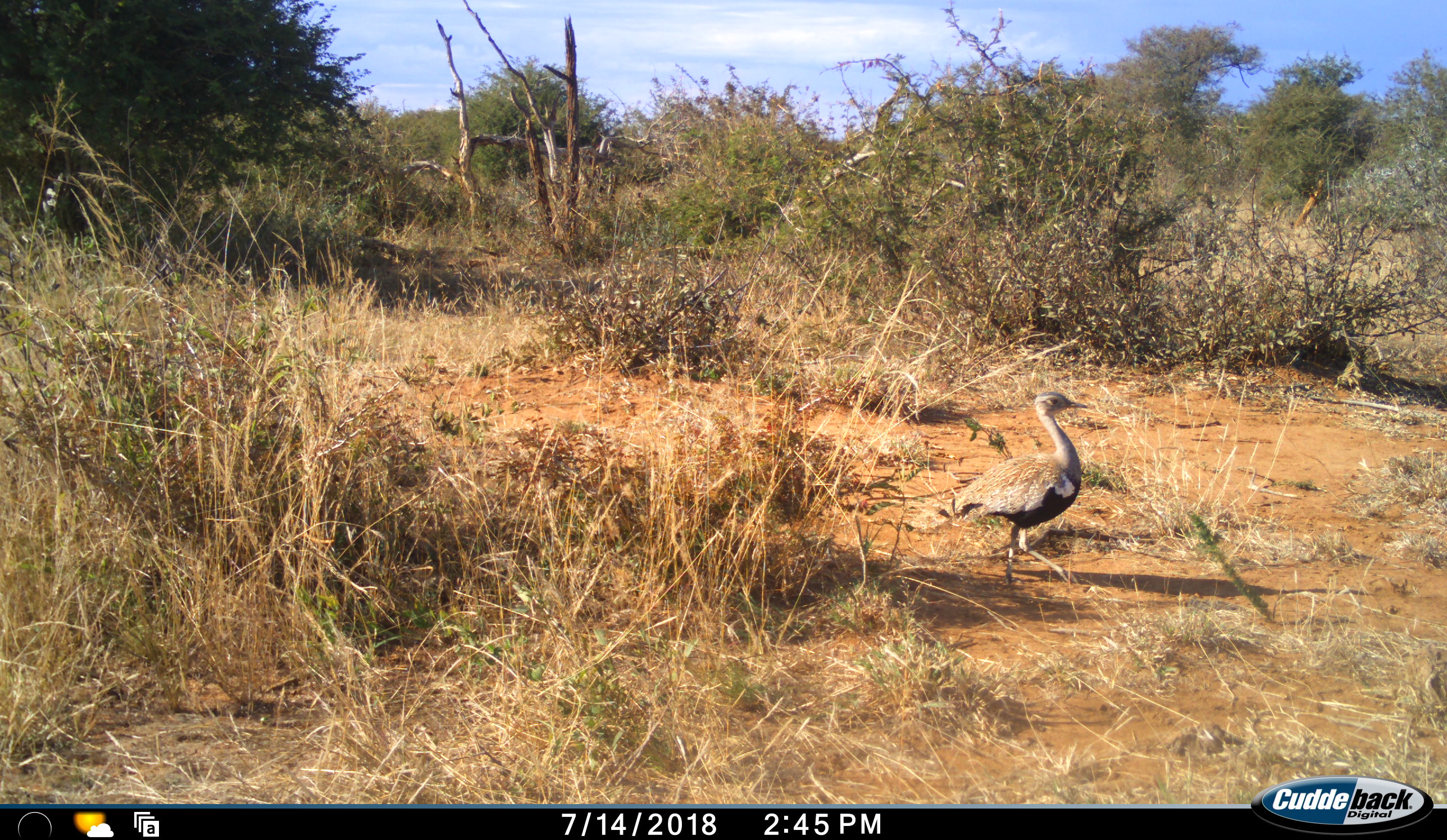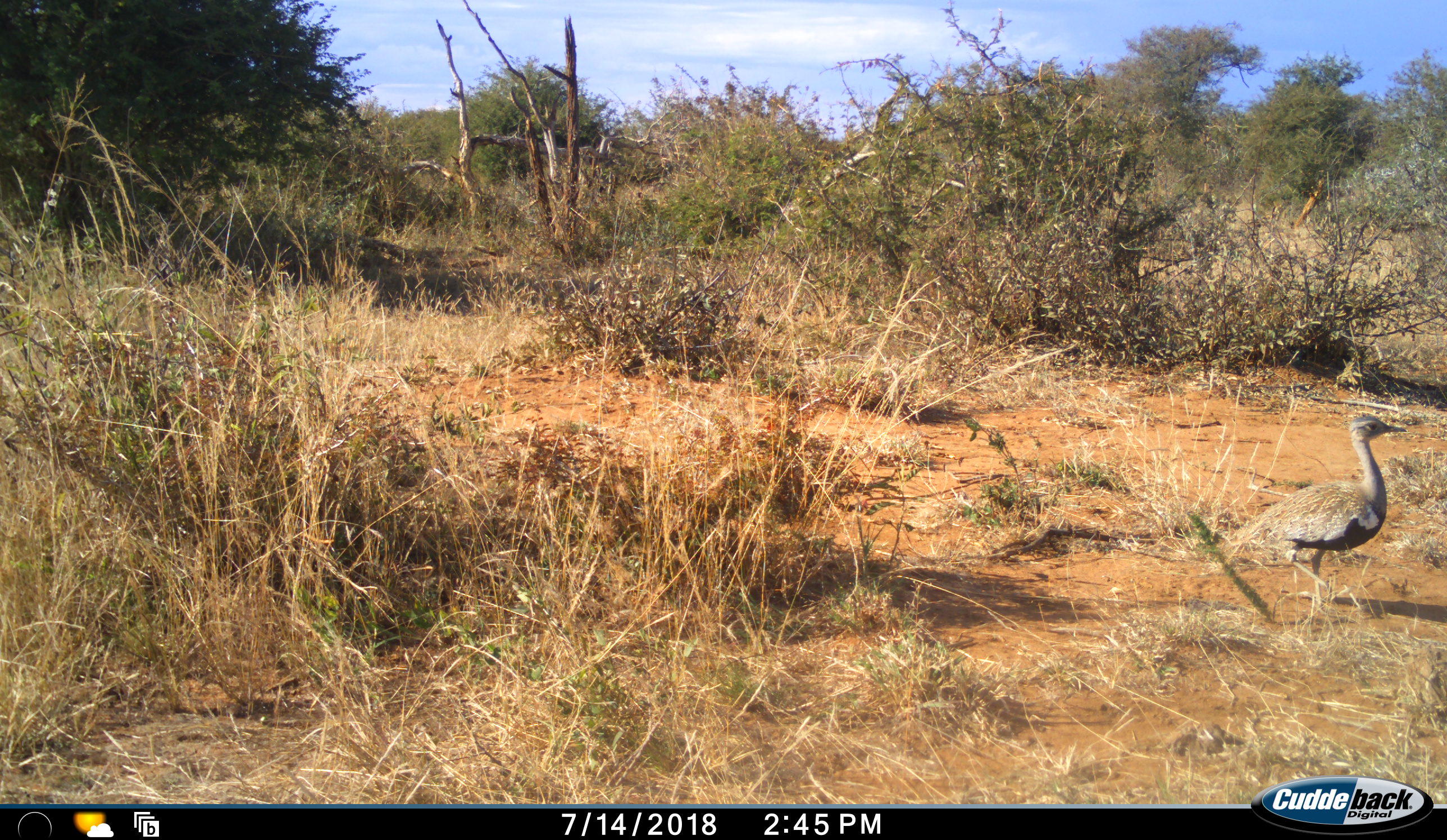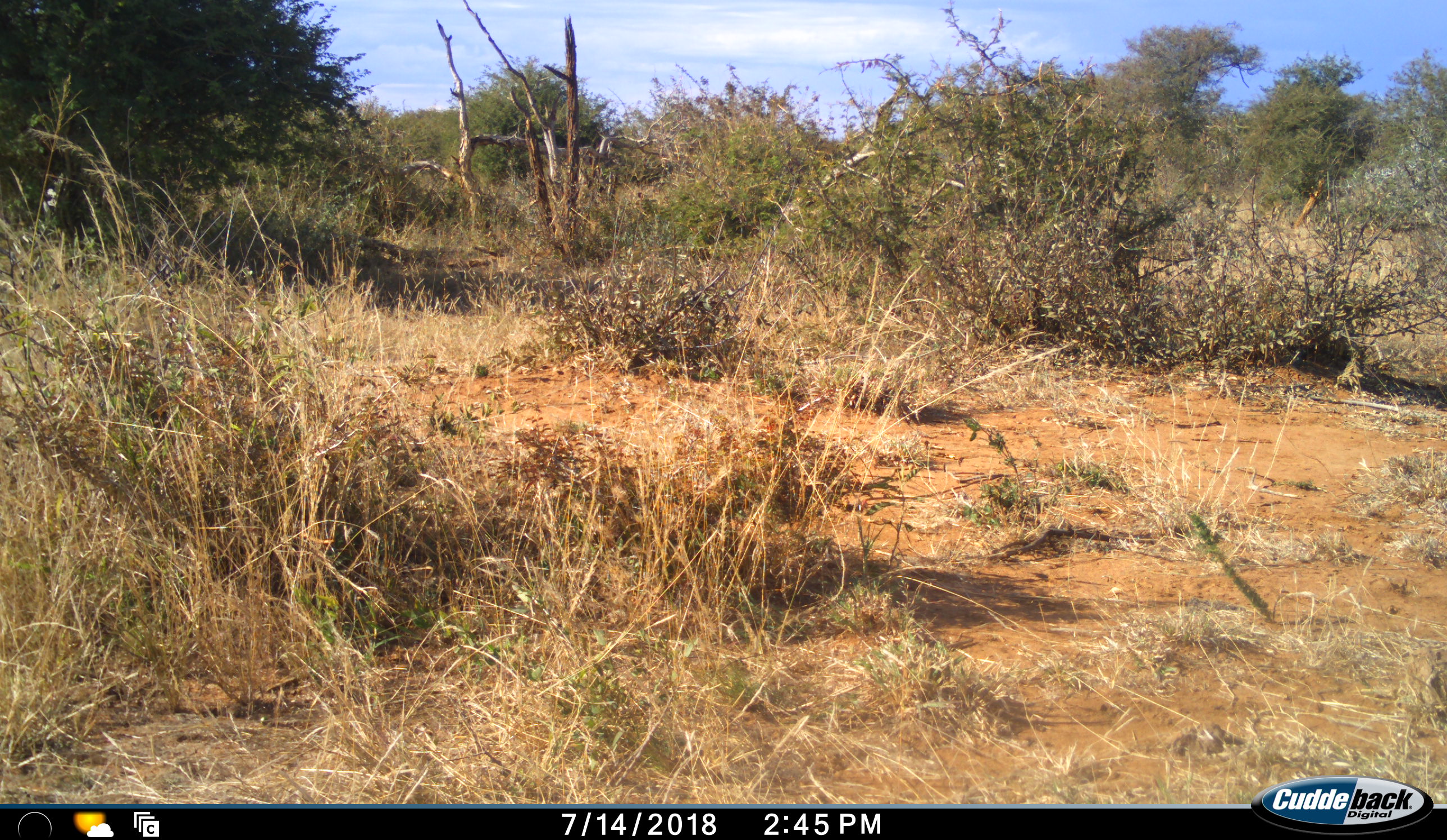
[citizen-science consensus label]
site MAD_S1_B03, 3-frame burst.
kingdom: Animalia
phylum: Chordata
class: Aves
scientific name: Aves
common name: bird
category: birdother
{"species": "birdother (bird) (Aves)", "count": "1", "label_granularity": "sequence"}